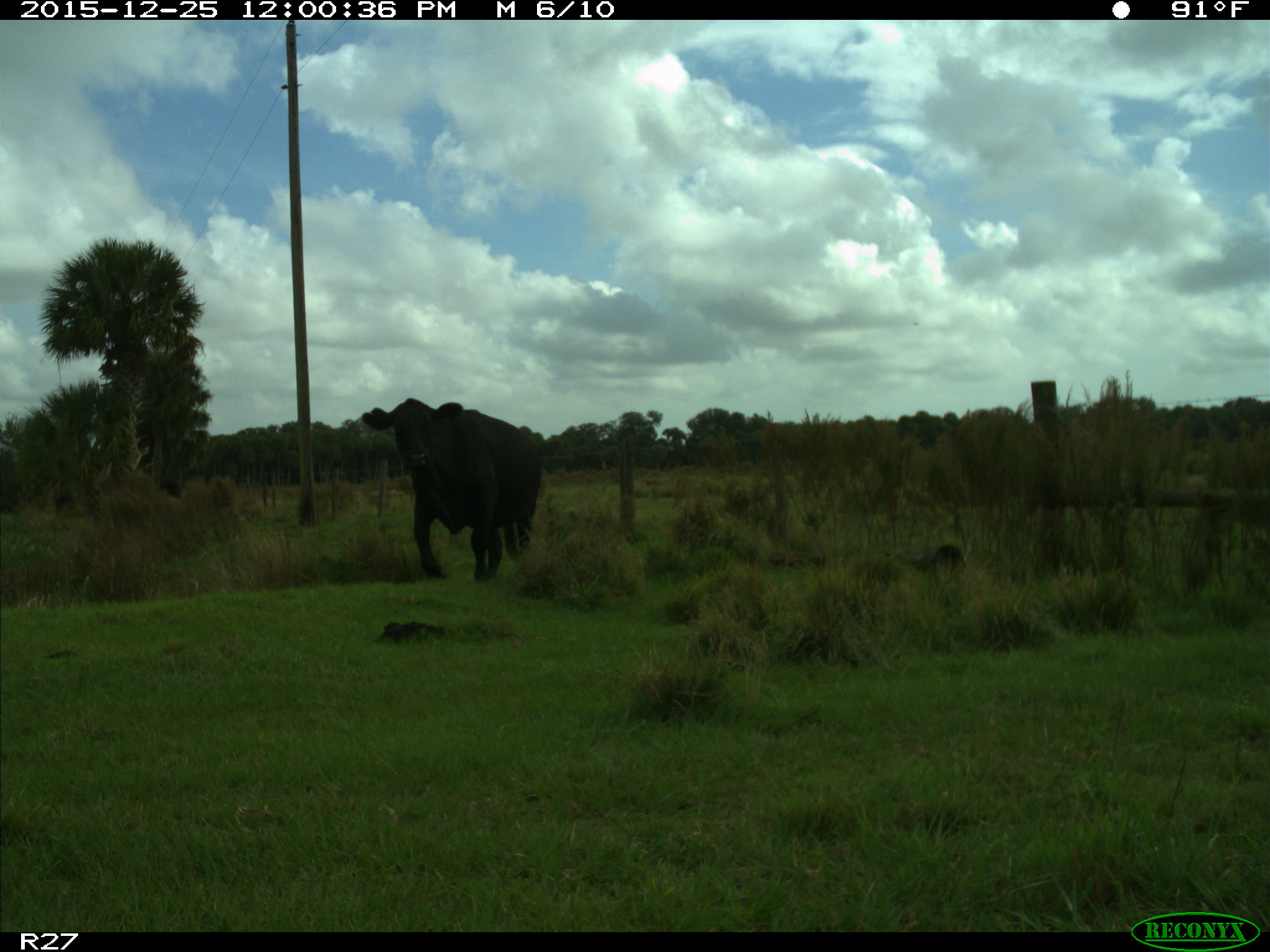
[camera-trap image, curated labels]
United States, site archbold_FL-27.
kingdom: Animalia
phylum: Chordata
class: Mammalia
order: Artiodactyla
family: Bovidae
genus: Bos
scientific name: Bos taurus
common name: domestic cow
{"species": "Bos taurus (domestic cow)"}